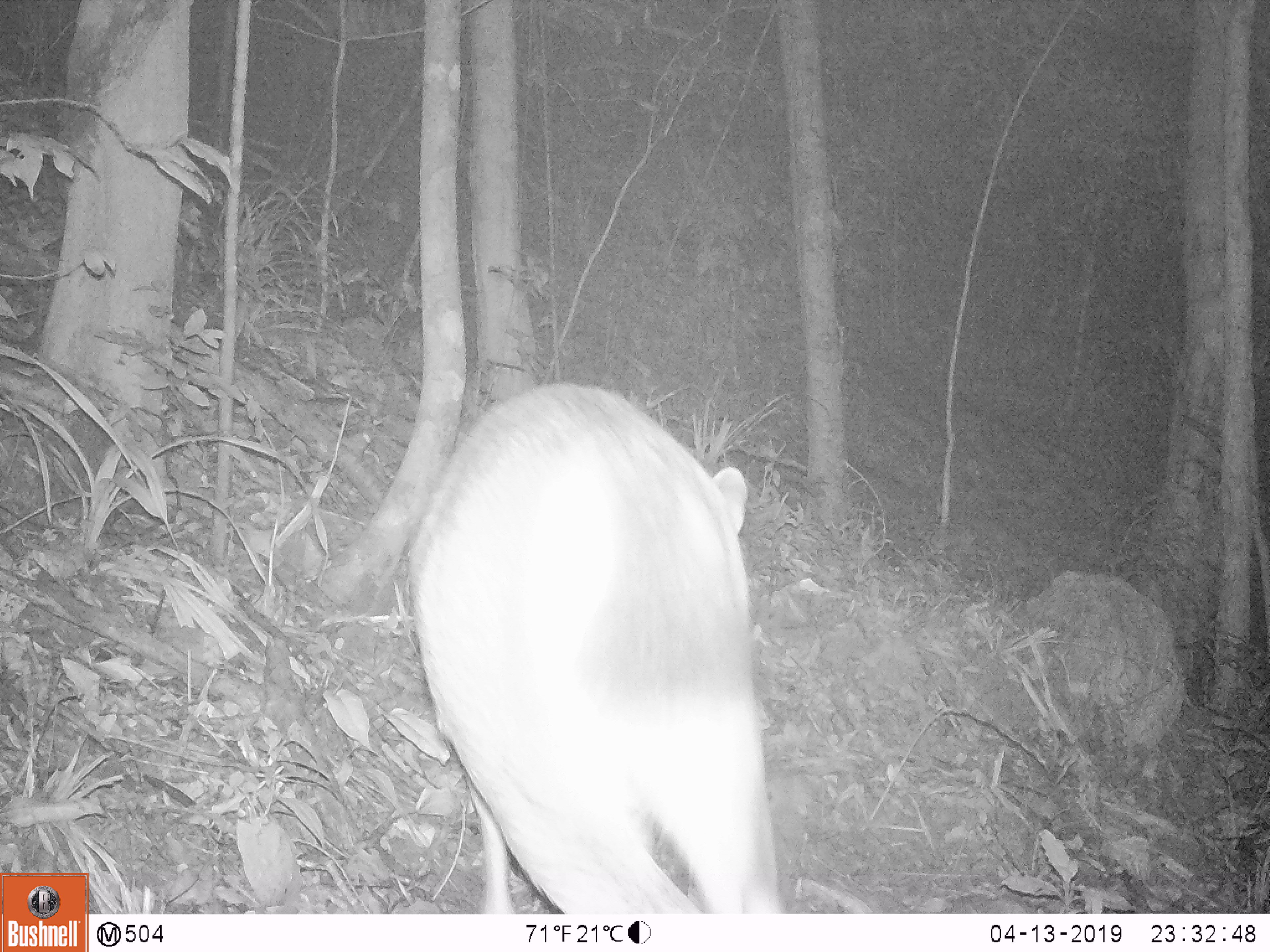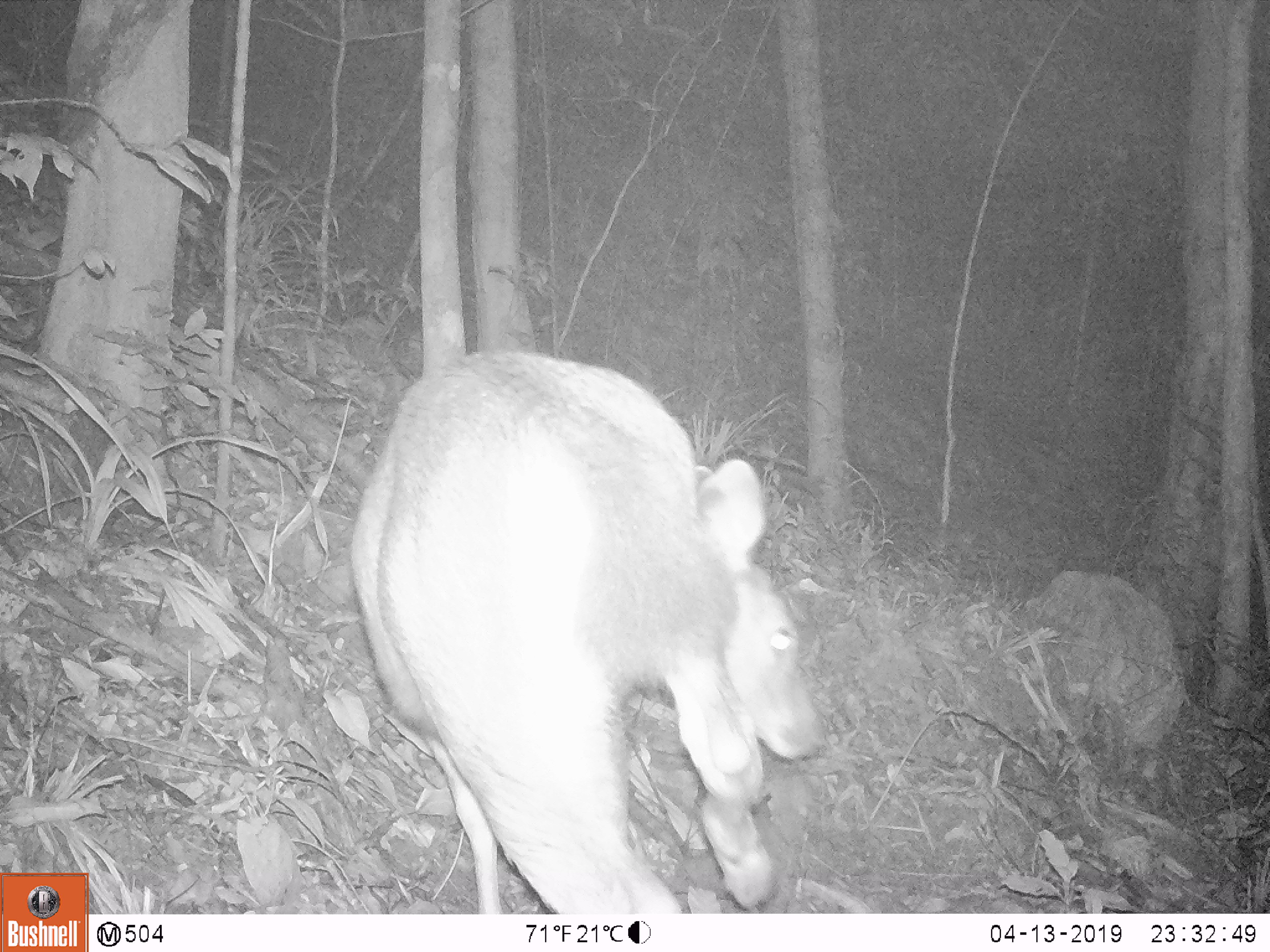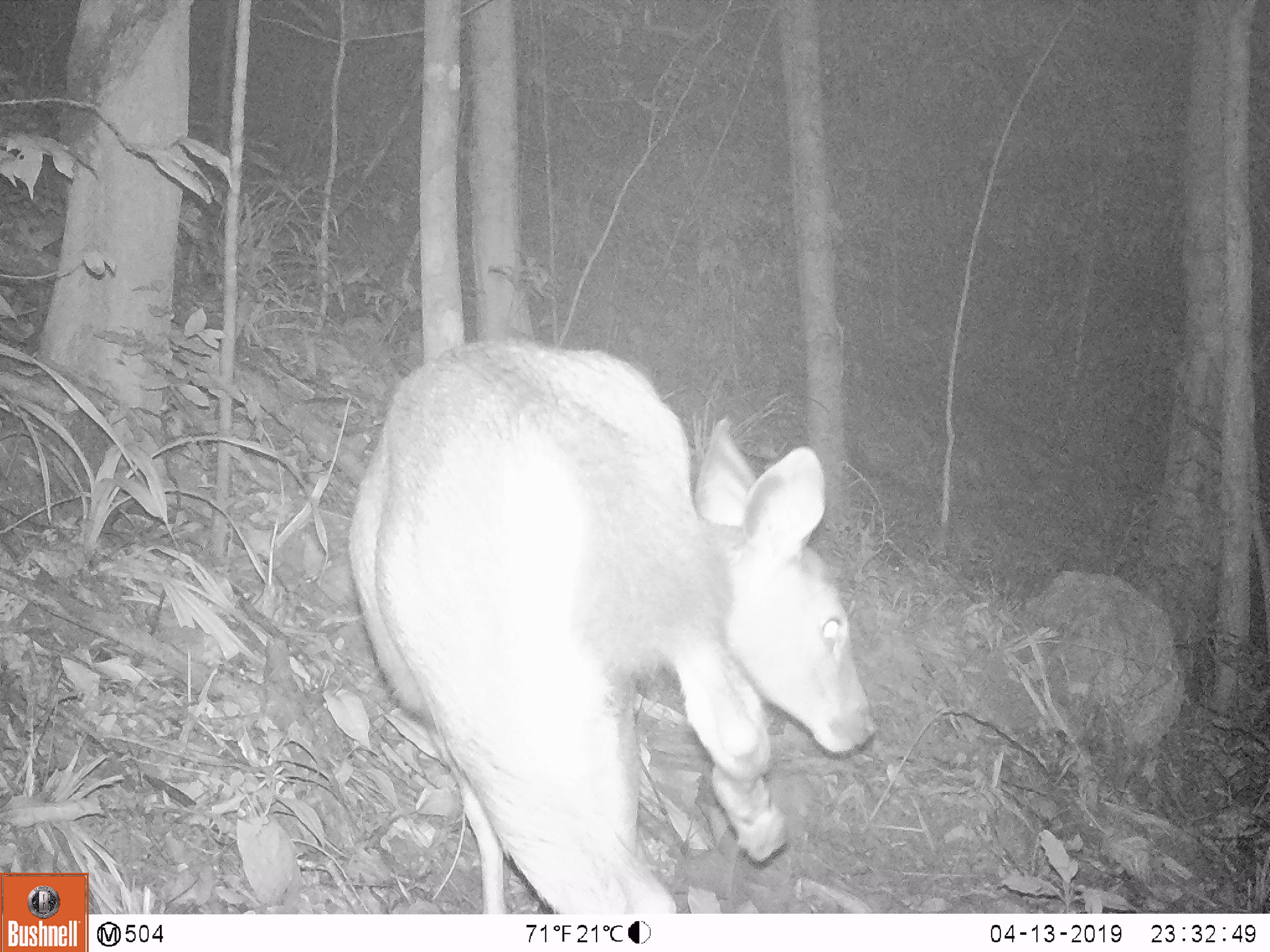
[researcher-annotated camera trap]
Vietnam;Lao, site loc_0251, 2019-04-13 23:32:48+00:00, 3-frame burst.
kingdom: Animalia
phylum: Chordata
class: Mammalia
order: Artiodactyla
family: Cervidae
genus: Rusa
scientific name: Rusa unicolor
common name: sambar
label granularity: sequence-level